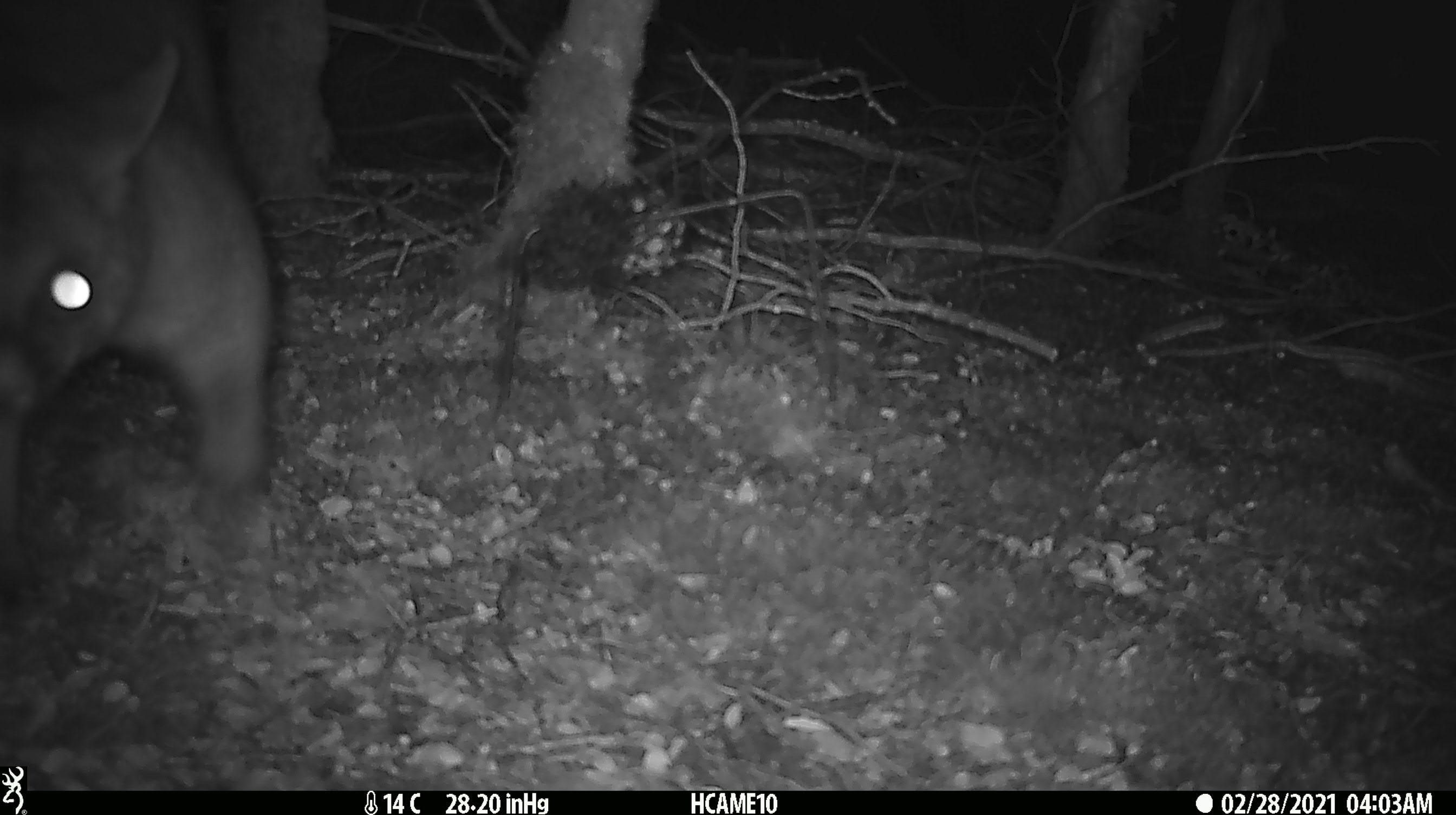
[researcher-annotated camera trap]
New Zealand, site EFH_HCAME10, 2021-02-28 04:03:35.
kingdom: Animalia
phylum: Chordata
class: Mammalia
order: Diprotodontia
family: Phalangeridae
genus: Trichosurus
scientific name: Trichosurus vulpecula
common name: common brushtail possum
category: possum